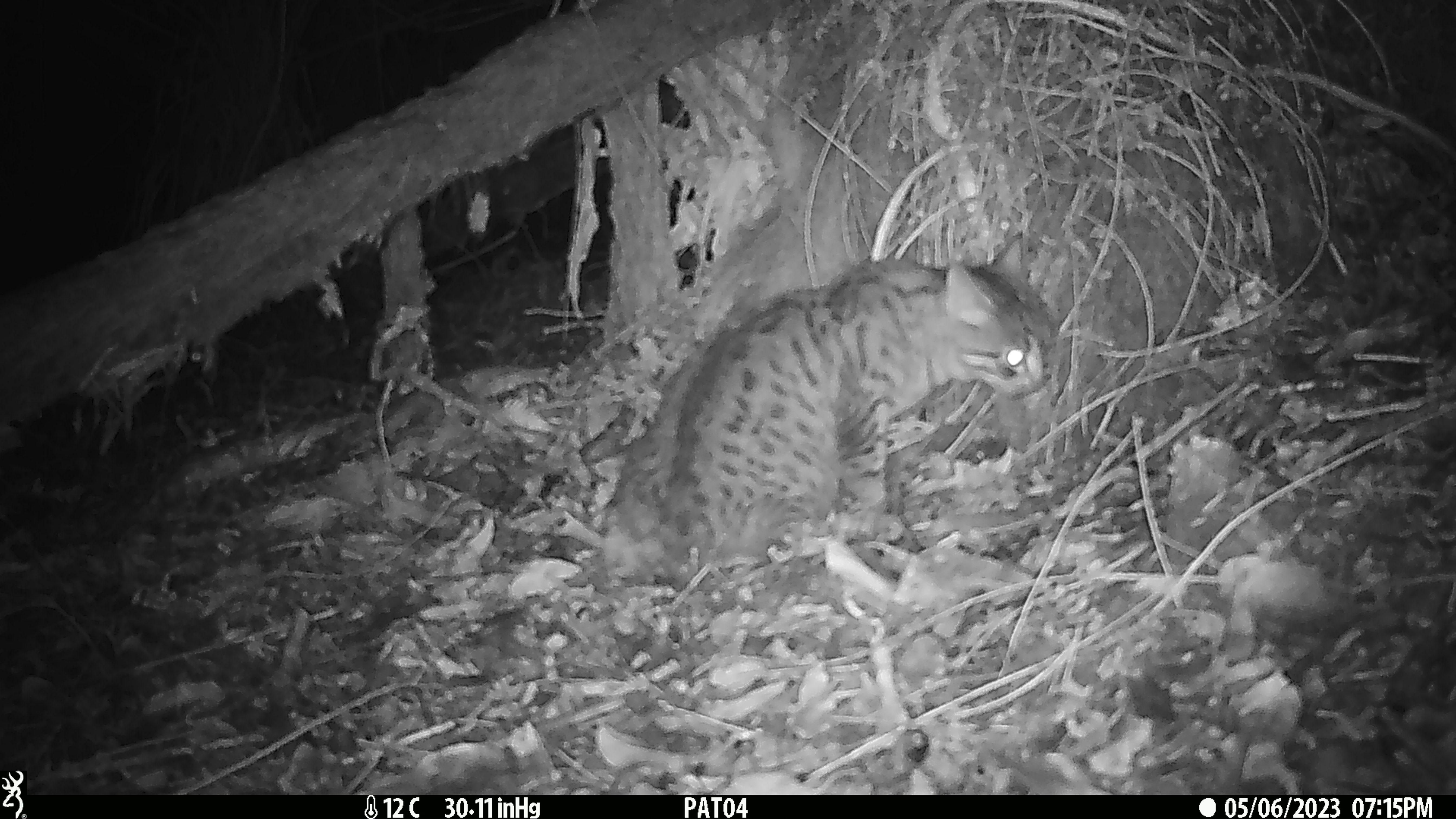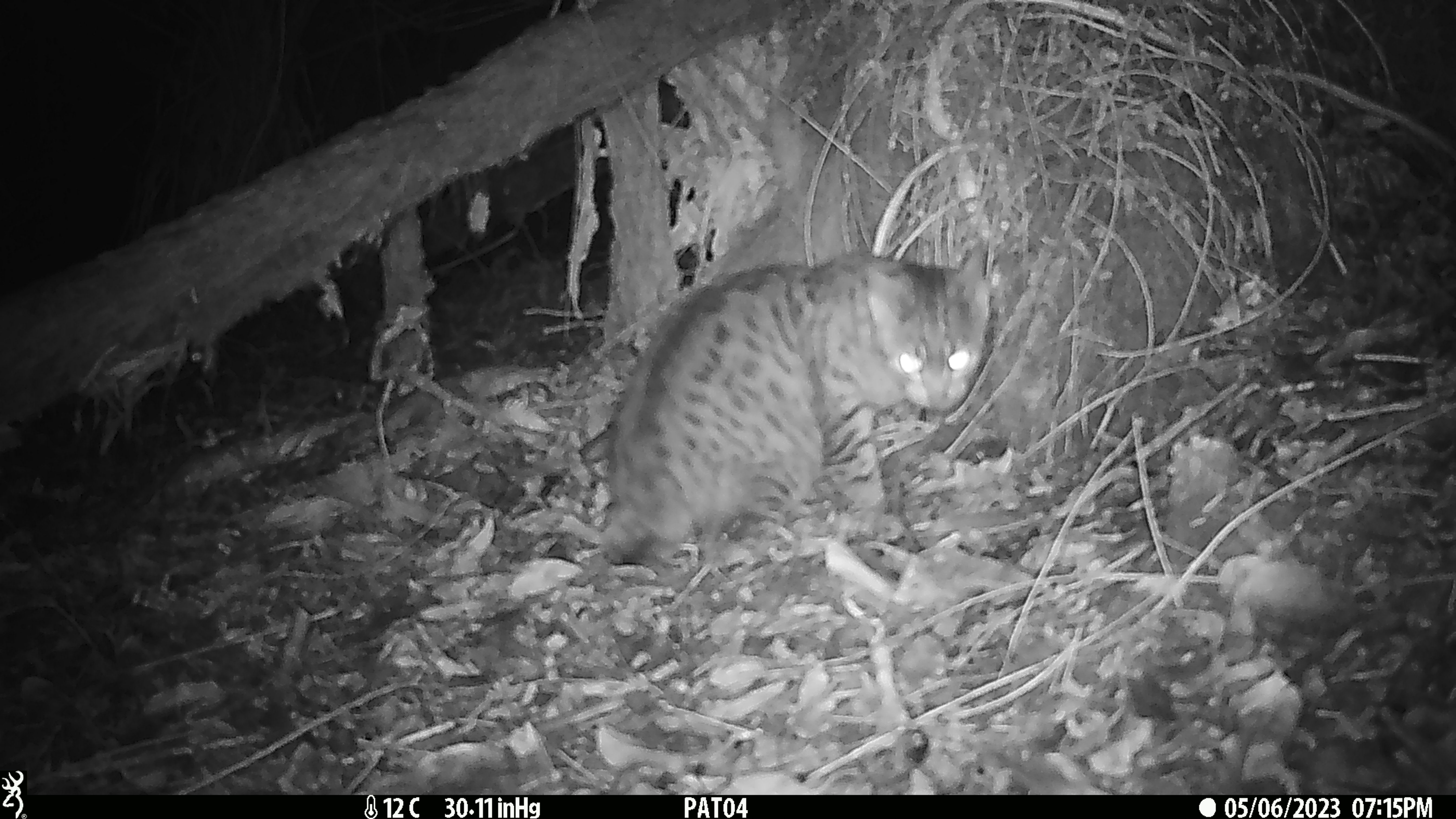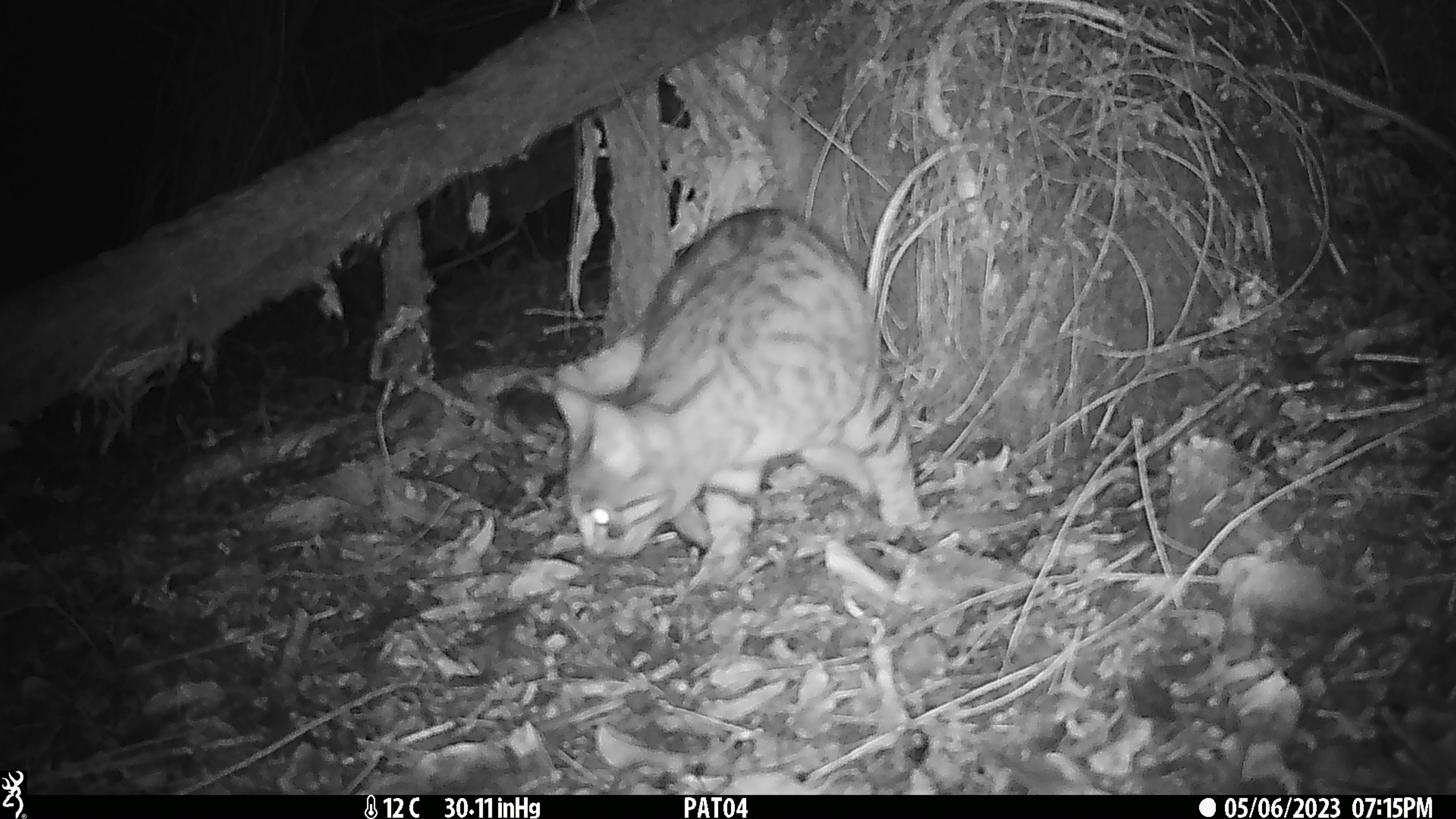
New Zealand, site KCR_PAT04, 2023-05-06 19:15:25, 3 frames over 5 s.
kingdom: Animalia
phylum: Chordata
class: Mammalia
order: Carnivora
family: Felidae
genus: Felis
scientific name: Felis catus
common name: domestic cat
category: cat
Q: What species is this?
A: Cat (domestic cat) (Felis catus).